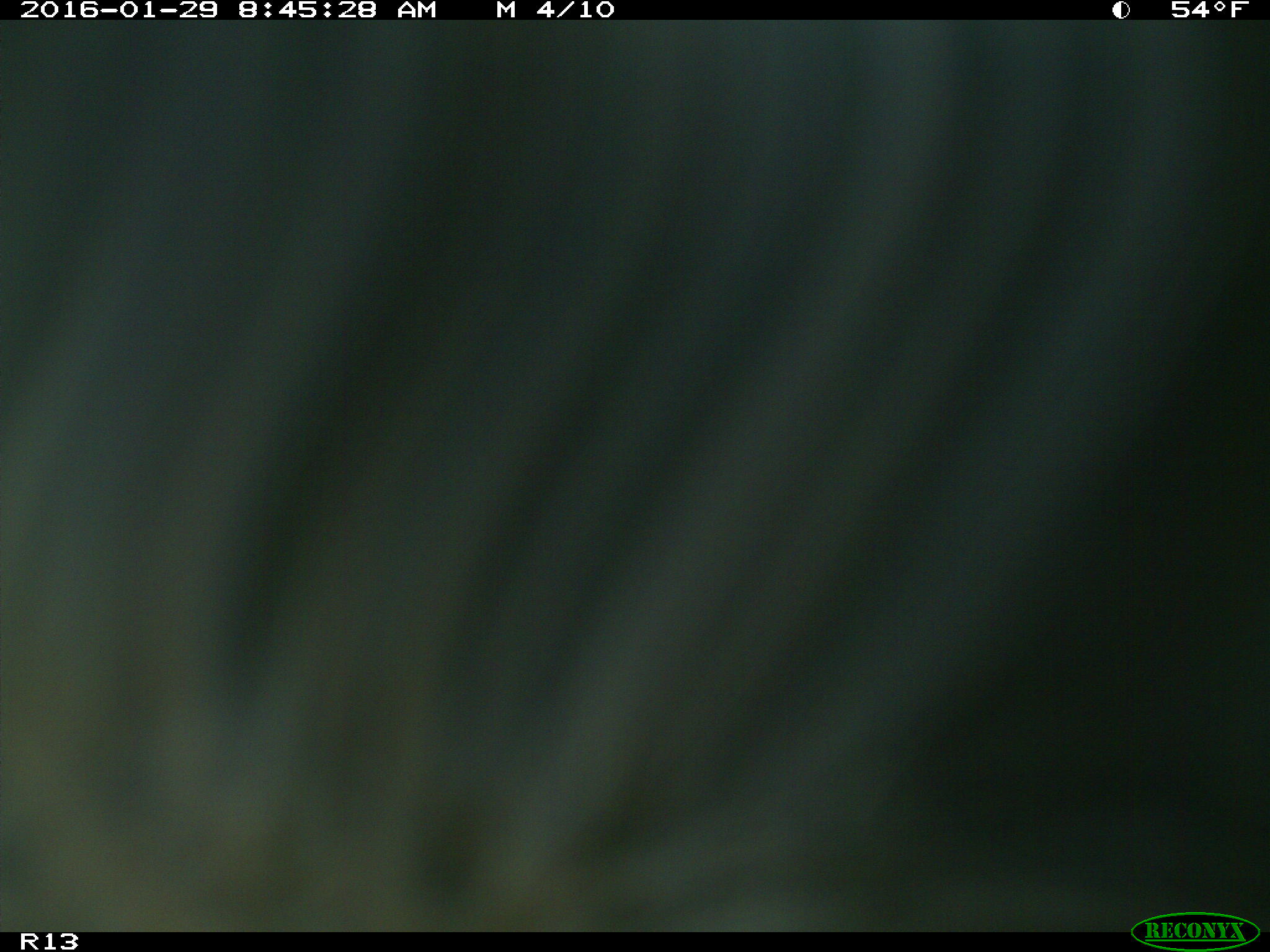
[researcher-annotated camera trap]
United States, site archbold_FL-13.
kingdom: Animalia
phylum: Chordata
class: Mammalia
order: Artiodactyla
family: Bovidae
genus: Bos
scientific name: Bos taurus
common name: domestic cow